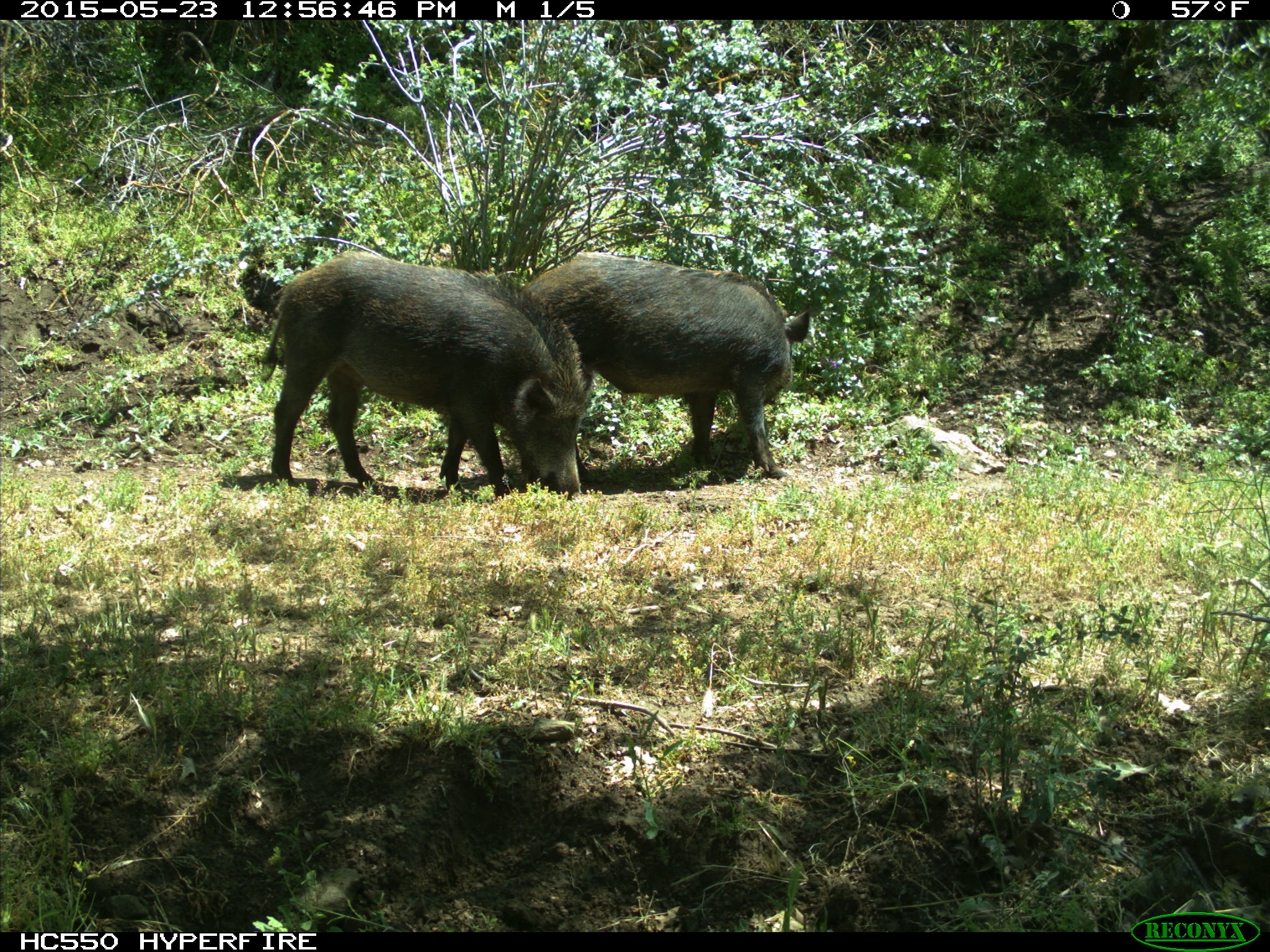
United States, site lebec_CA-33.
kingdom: Animalia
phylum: Chordata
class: Mammalia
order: Artiodactyla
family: Suidae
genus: Sus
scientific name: Sus scrofa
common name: wild boar